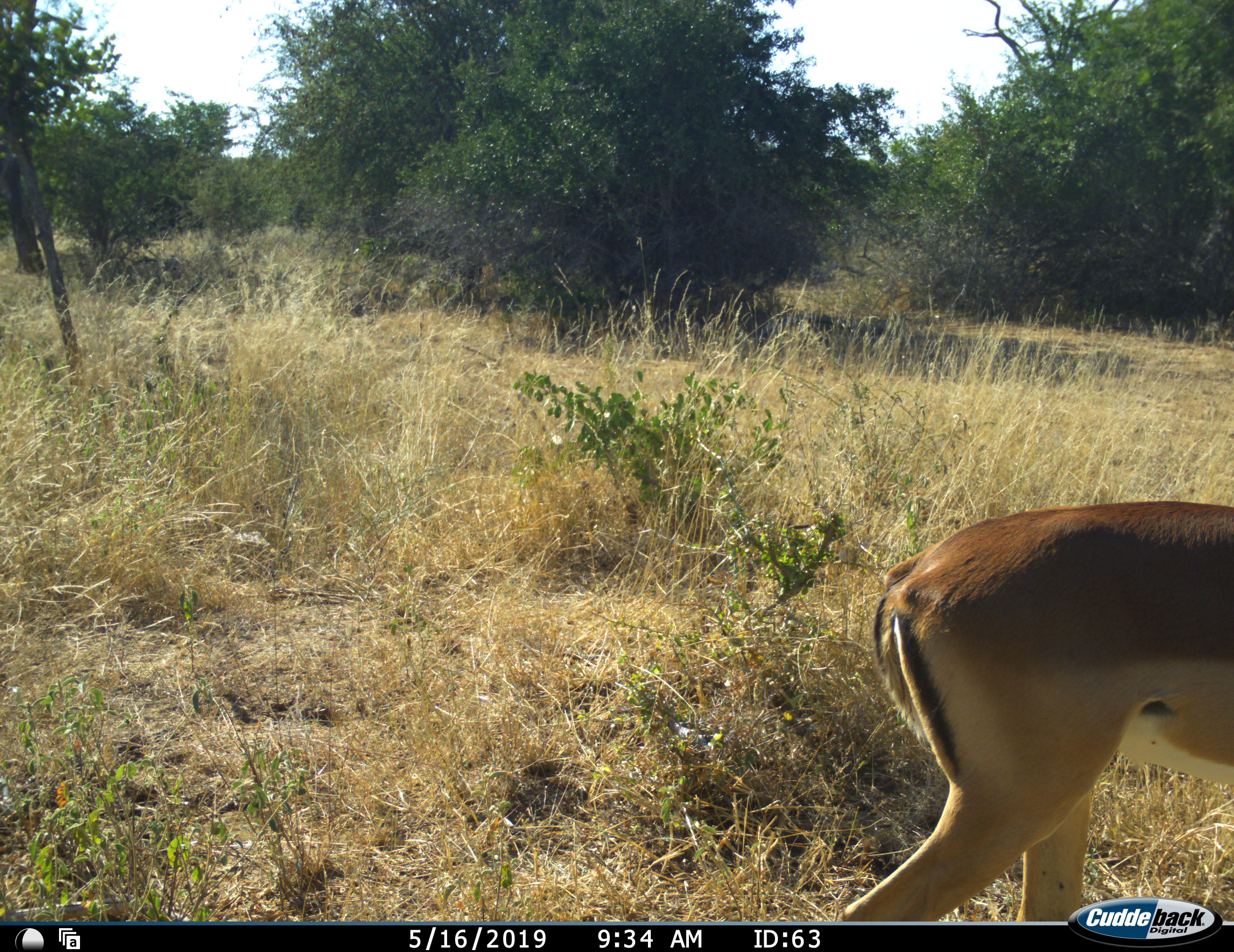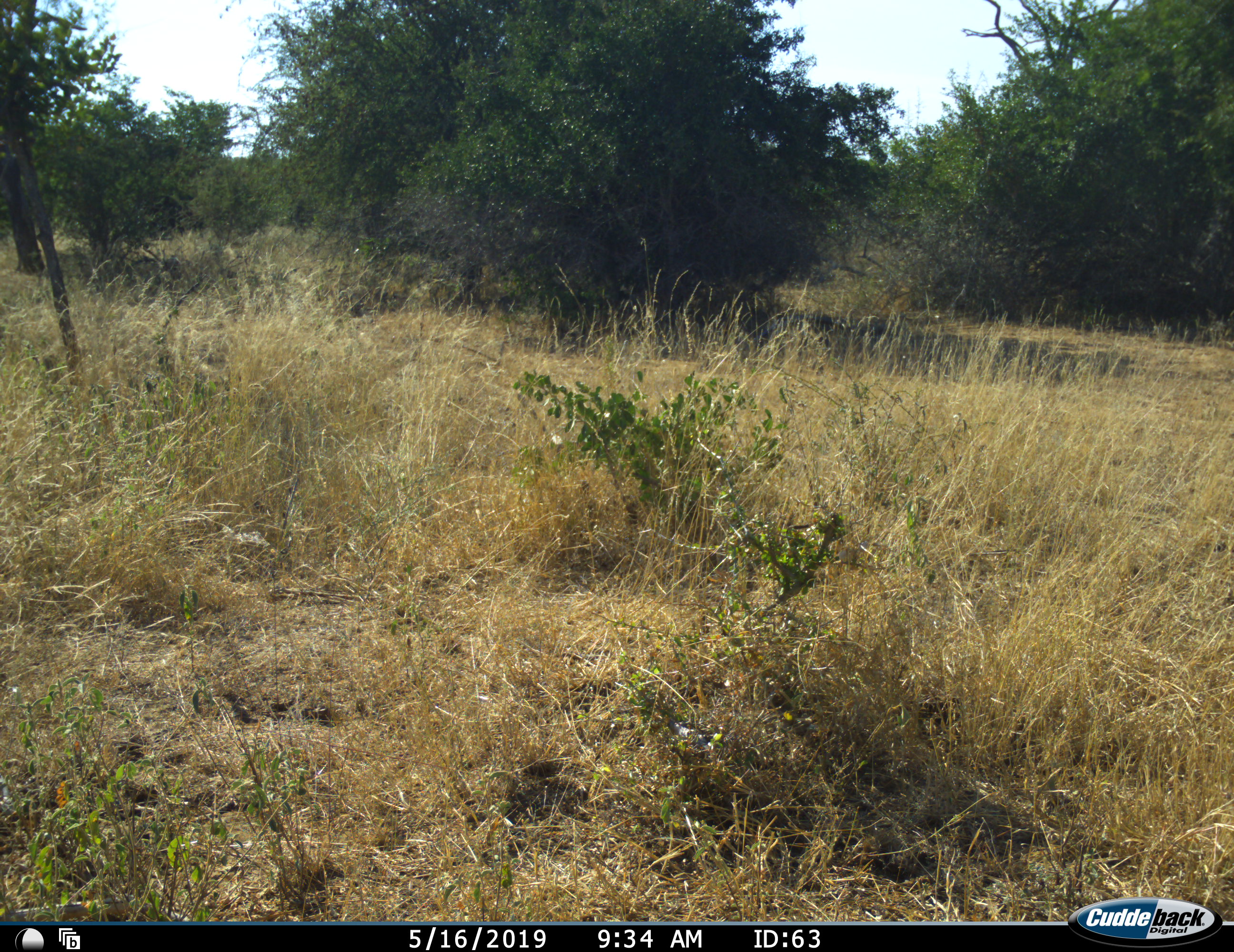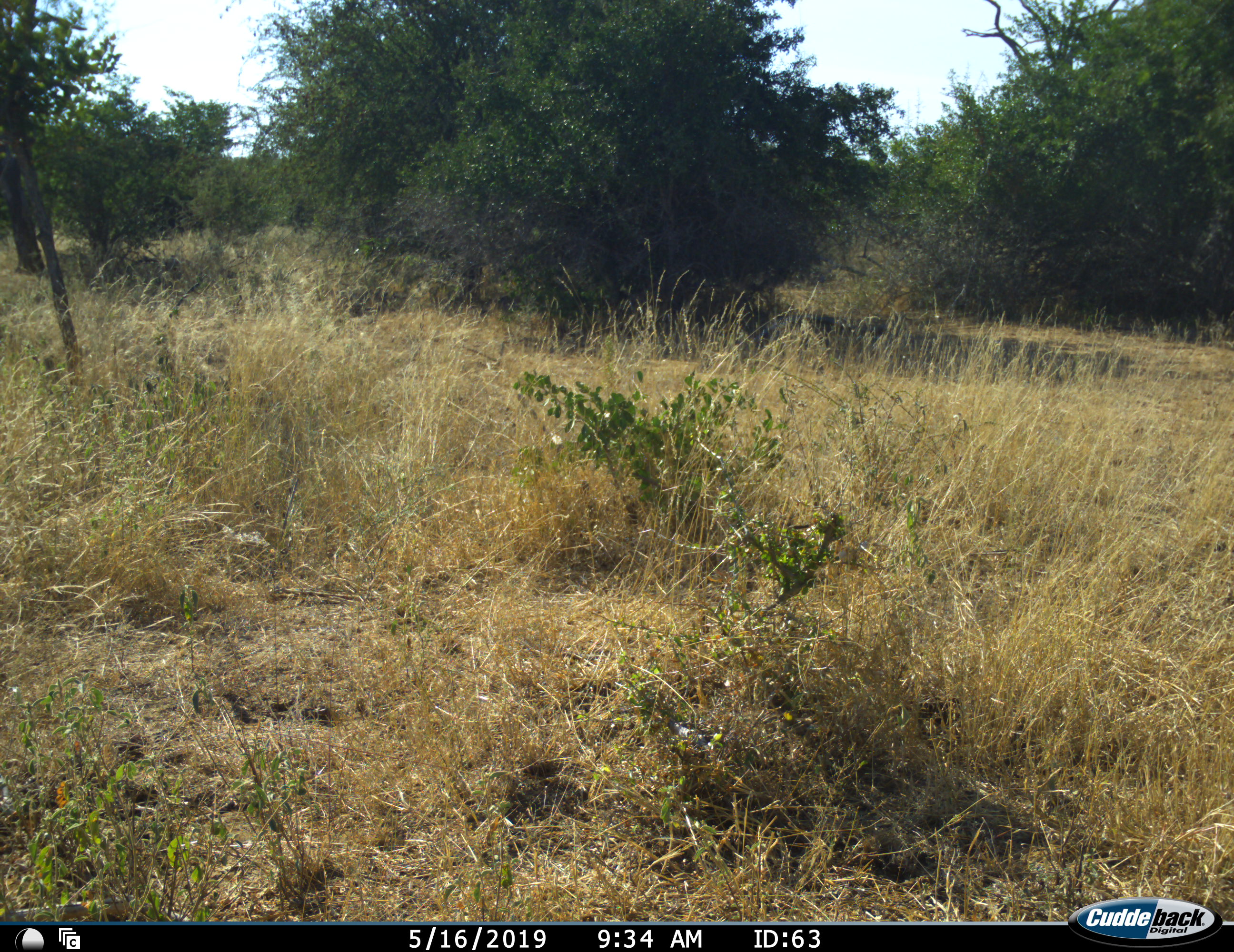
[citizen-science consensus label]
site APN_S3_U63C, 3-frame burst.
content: unidentified animal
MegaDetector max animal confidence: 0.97